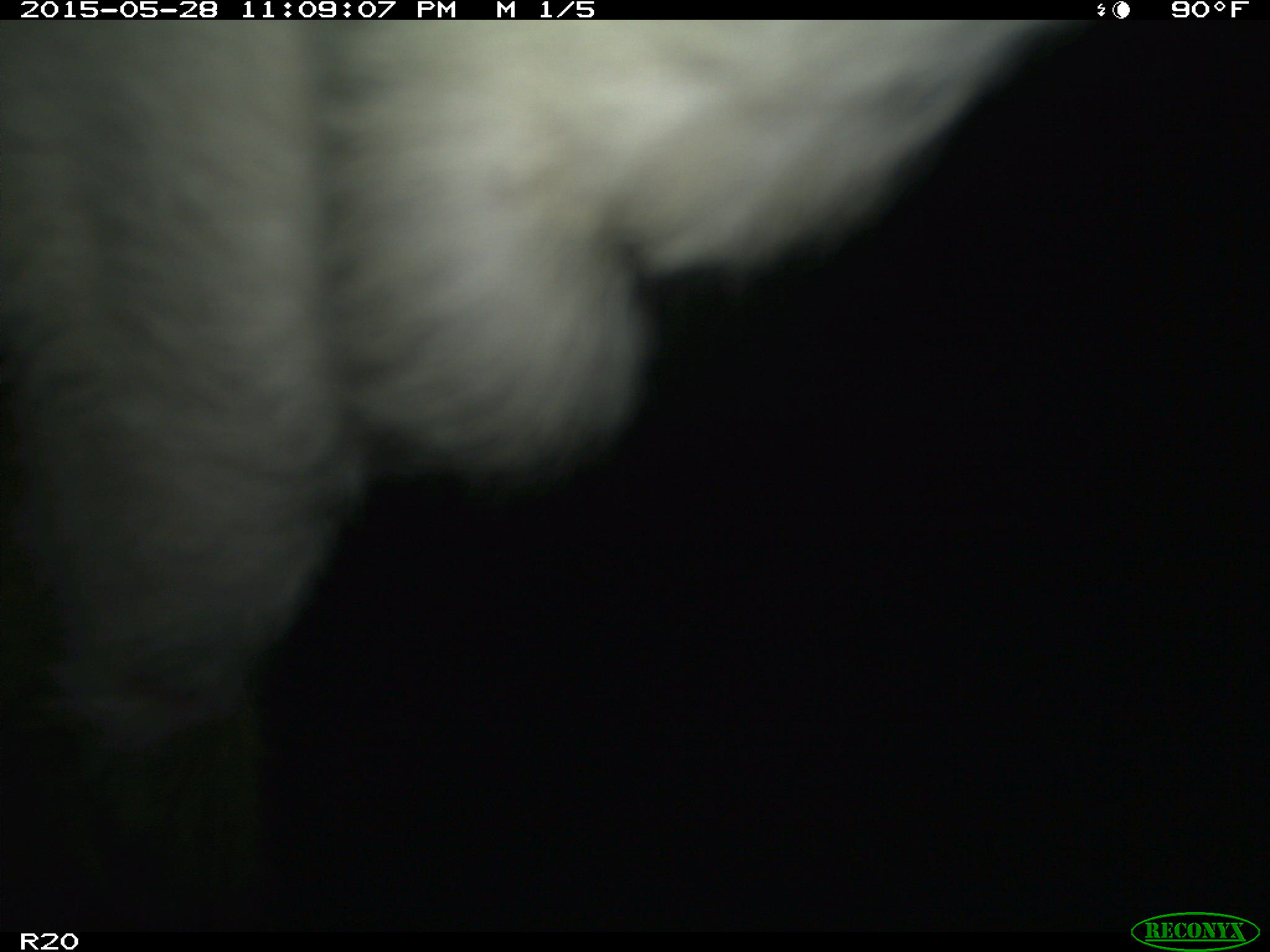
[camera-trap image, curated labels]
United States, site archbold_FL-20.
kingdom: Animalia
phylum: Chordata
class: Mammalia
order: Artiodactyla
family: Bovidae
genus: Bos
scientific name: Bos taurus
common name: domestic cow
Bos taurus (domestic cow).